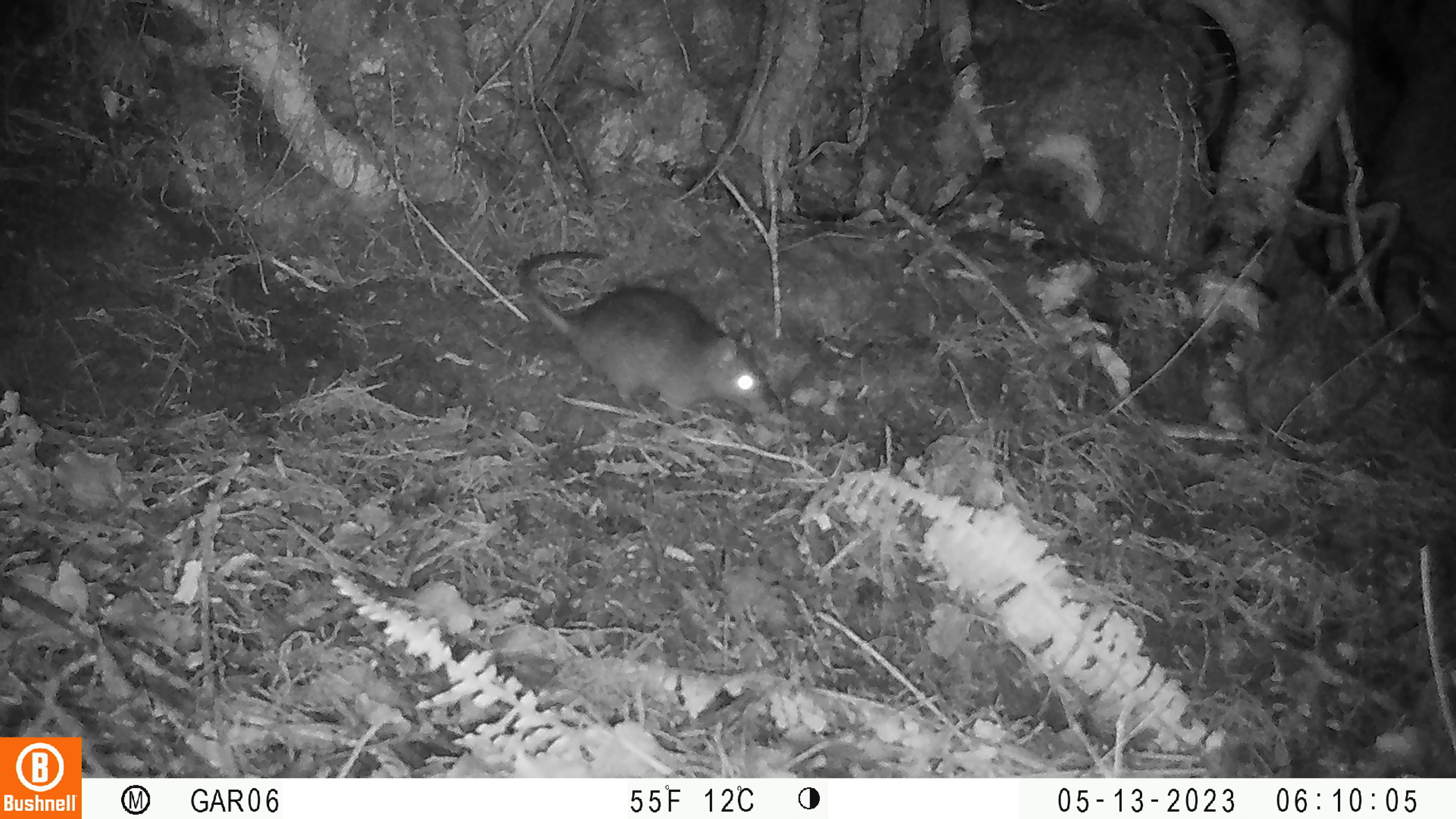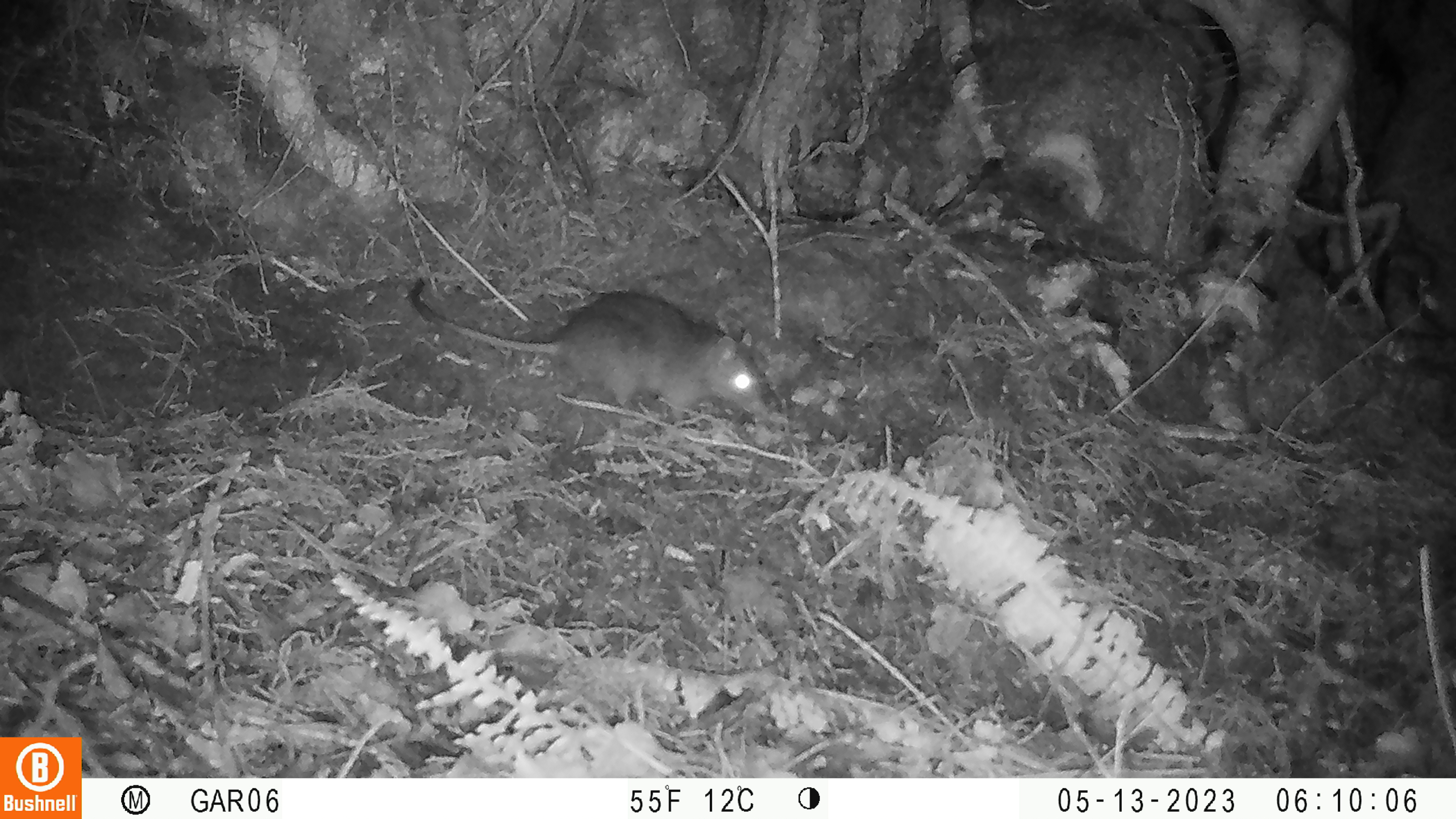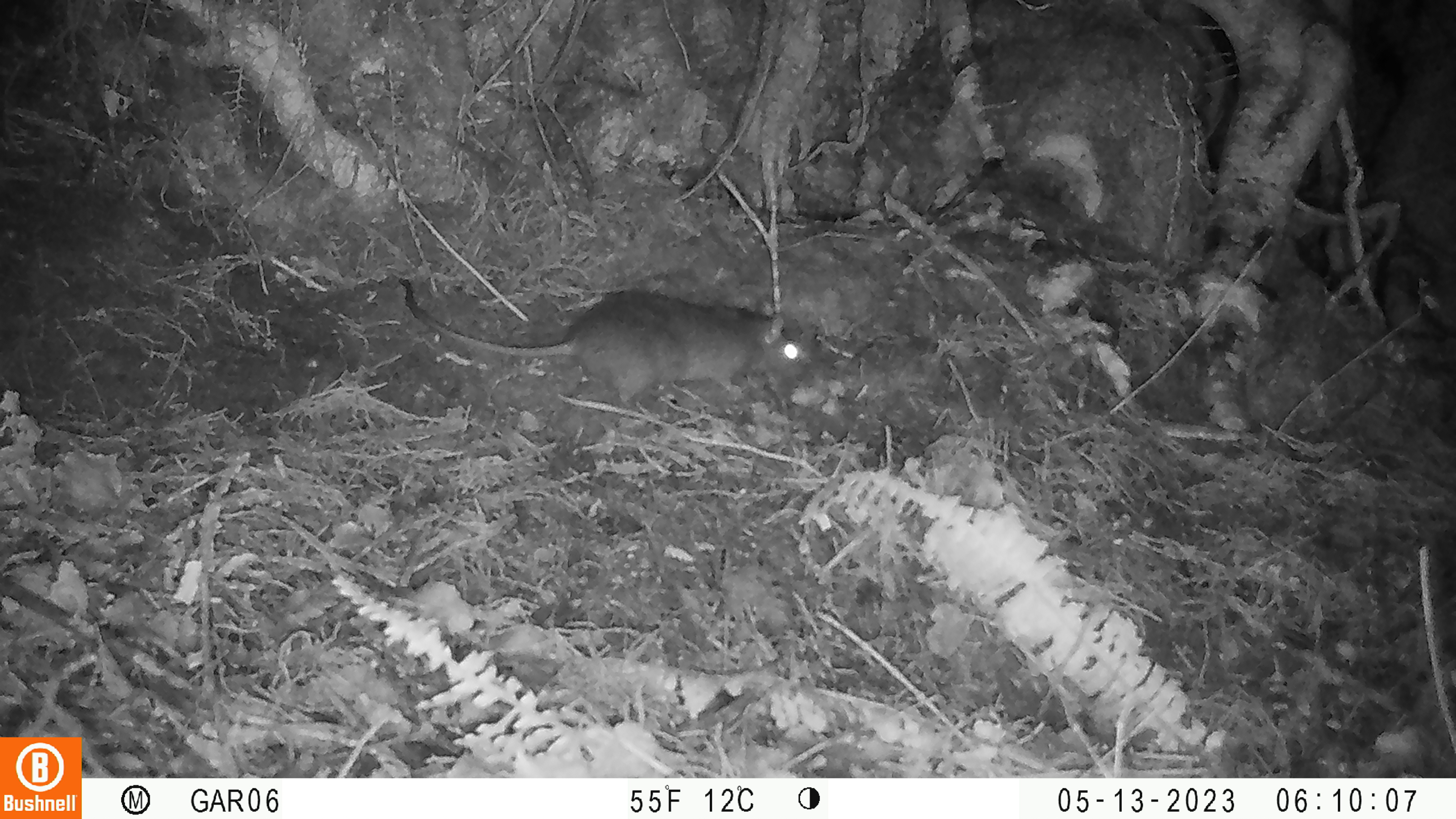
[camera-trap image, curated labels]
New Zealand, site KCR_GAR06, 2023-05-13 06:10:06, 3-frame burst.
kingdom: Animalia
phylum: Chordata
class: Mammalia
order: Rodentia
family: Muridae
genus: Rattus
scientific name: Rattus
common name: rat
Rat (Rattus).